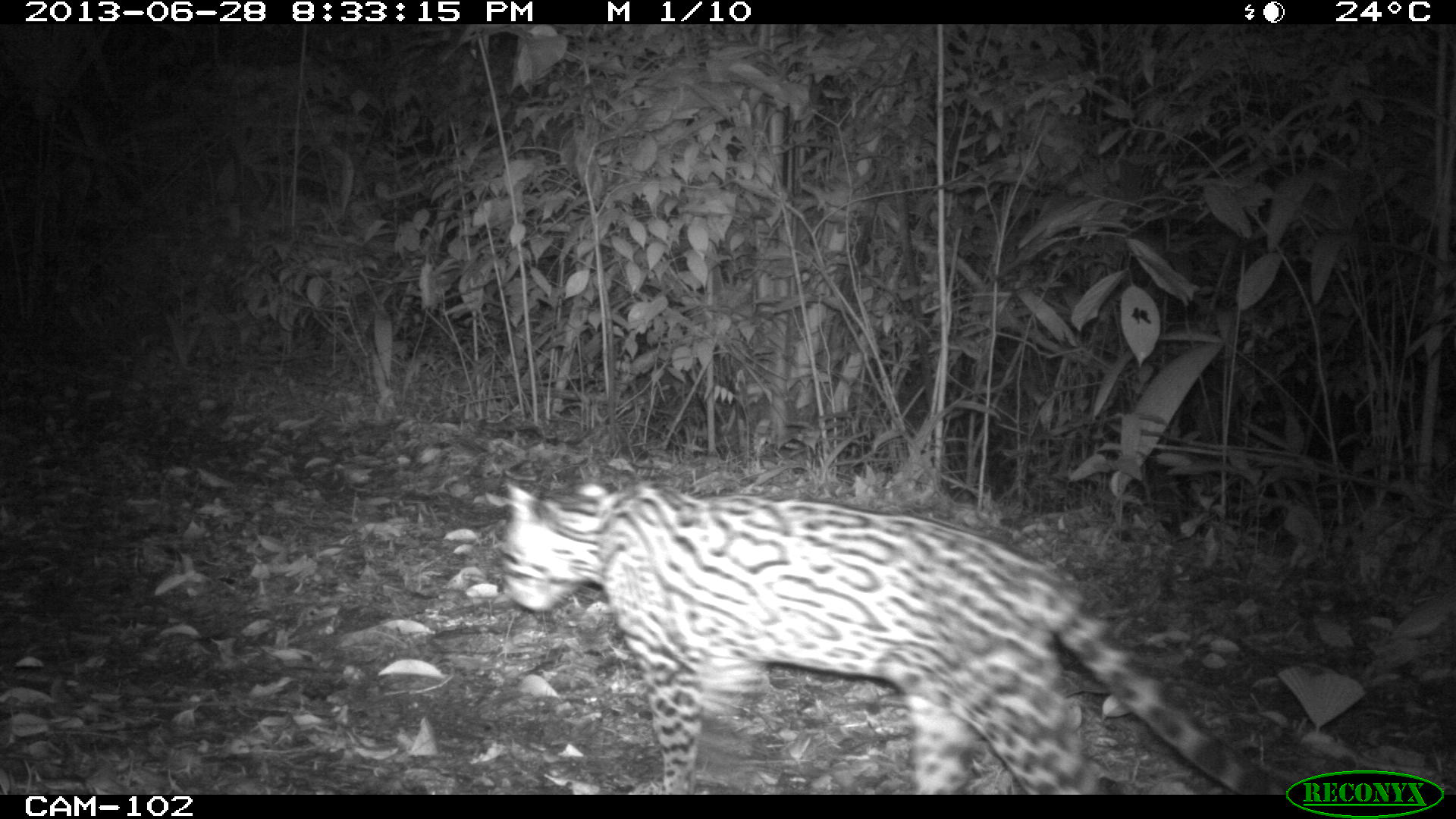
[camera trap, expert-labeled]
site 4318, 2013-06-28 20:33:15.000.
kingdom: Animalia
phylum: Chordata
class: Mammalia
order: Carnivora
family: Felidae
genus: Leopardus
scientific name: Leopardus pardalis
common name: ocelot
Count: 1.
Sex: female.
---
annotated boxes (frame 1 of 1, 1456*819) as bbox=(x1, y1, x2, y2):
leopardus pardalis: bbox=(496, 480, 1291, 795)